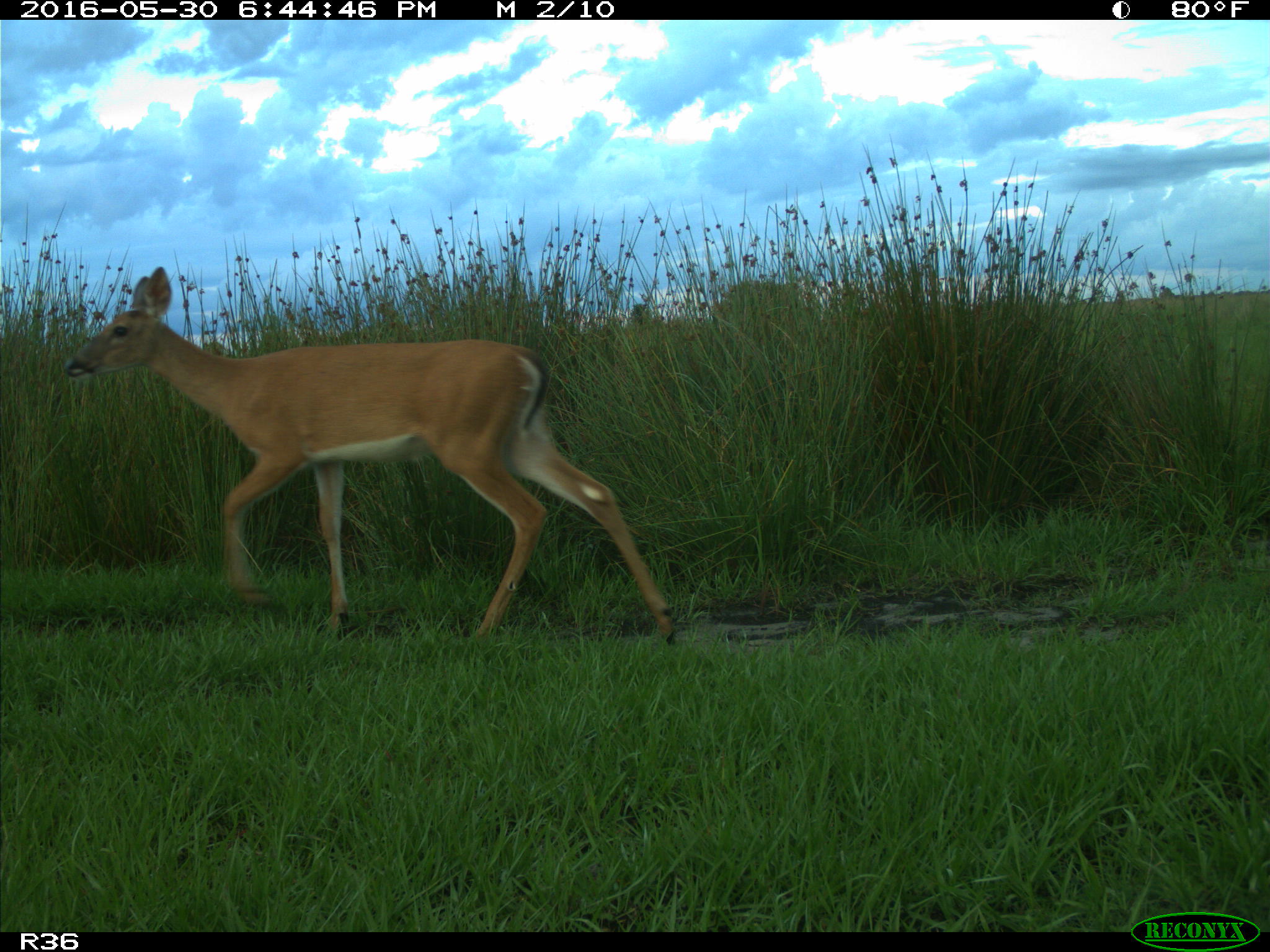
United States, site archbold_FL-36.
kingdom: Animalia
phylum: Chordata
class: Mammalia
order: Artiodactyla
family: Cervidae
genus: Odocoileus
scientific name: Odocoileus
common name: deer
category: unidentified deer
Unidentified deer (deer) (Odocoileus).